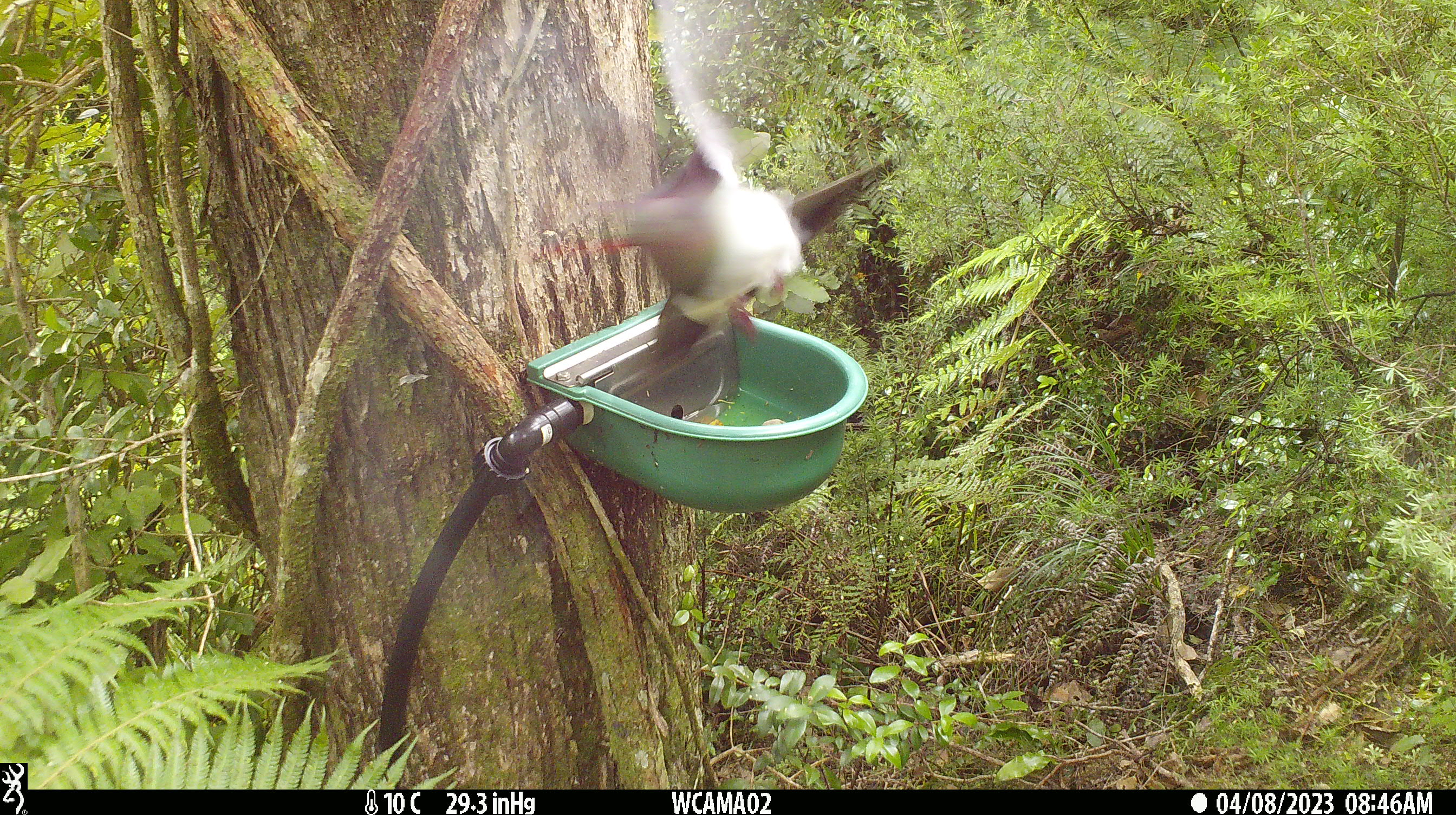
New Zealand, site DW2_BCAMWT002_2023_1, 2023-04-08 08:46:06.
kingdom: Animalia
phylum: Chordata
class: Aves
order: Columbiformes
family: Columbidae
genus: Hemiphaga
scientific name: Hemiphaga novaeseelandiae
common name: new zealand pigeon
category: kereru